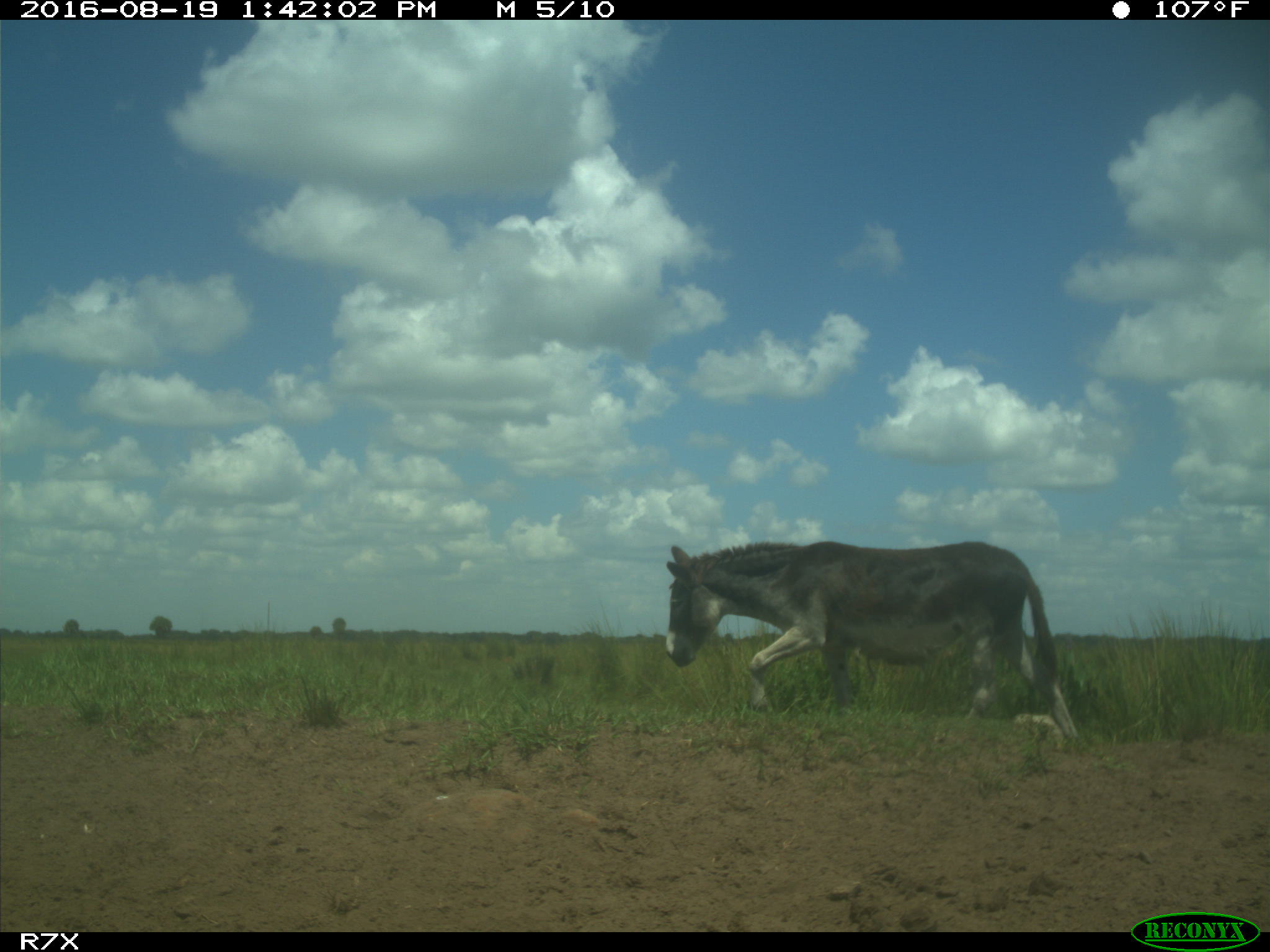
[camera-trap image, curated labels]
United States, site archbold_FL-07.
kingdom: Animalia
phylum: Chordata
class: Mammalia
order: Perissodactyla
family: Equidae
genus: Equus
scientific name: Equus africanus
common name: african wild ass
Equus africanus (african wild ass).